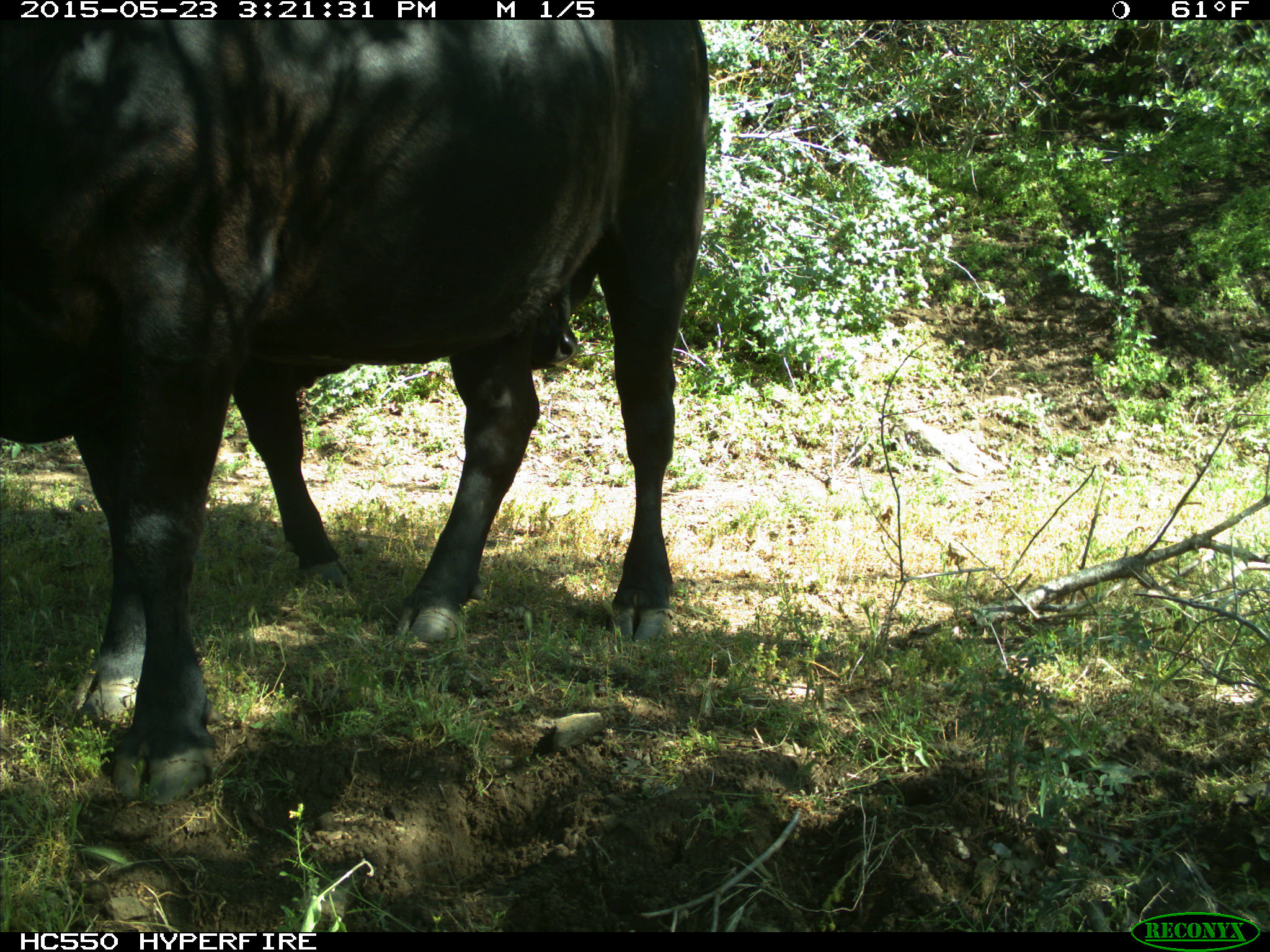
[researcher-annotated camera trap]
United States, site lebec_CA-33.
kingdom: Animalia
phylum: Chordata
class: Mammalia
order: Artiodactyla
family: Bovidae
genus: Bos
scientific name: Bos taurus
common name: domestic cow